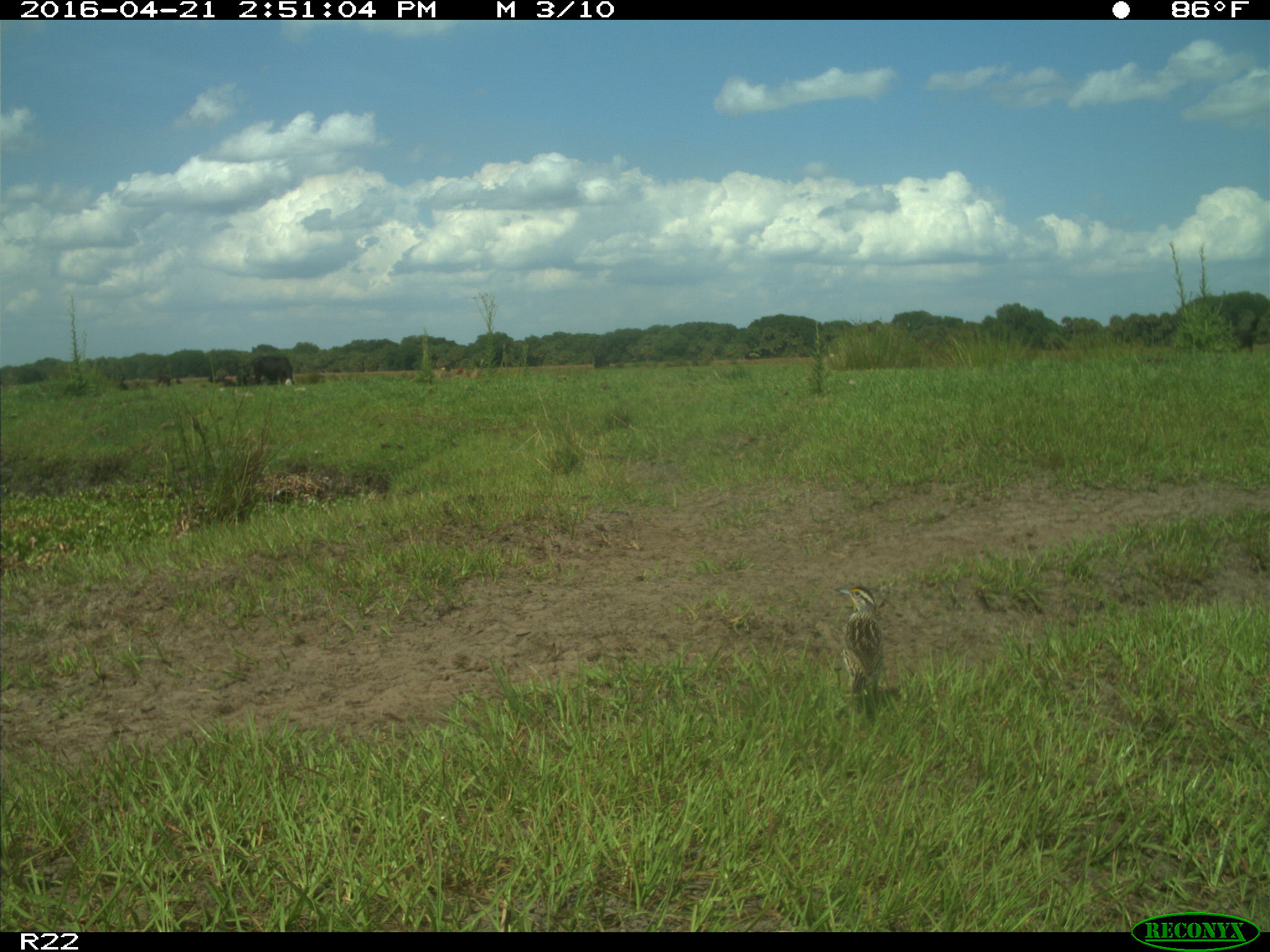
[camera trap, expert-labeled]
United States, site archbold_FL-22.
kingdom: Animalia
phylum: Chordata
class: Mammalia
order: Artiodactyla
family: Bovidae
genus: Bos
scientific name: Bos taurus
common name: domestic cow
Bos taurus (domestic cow).